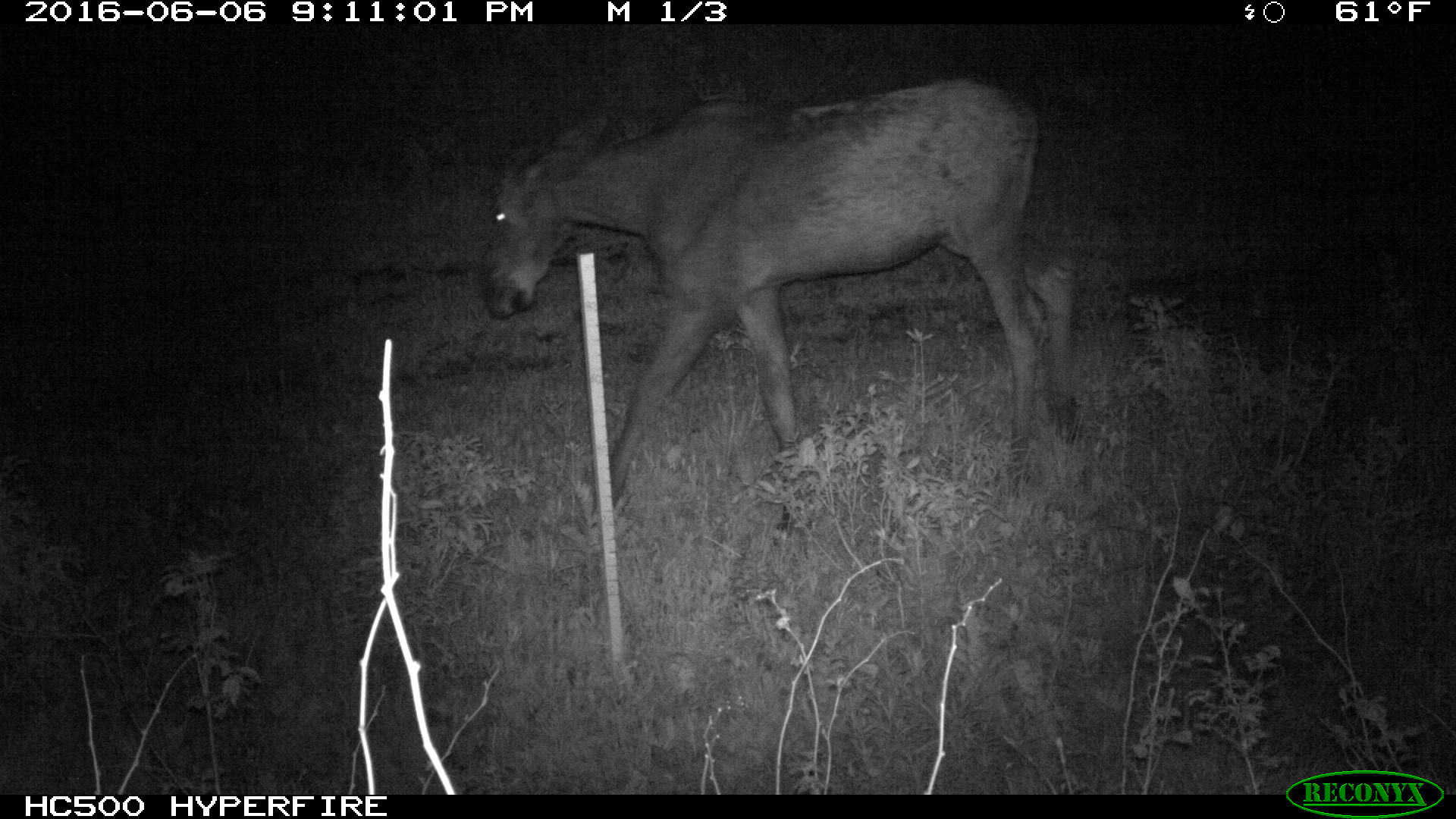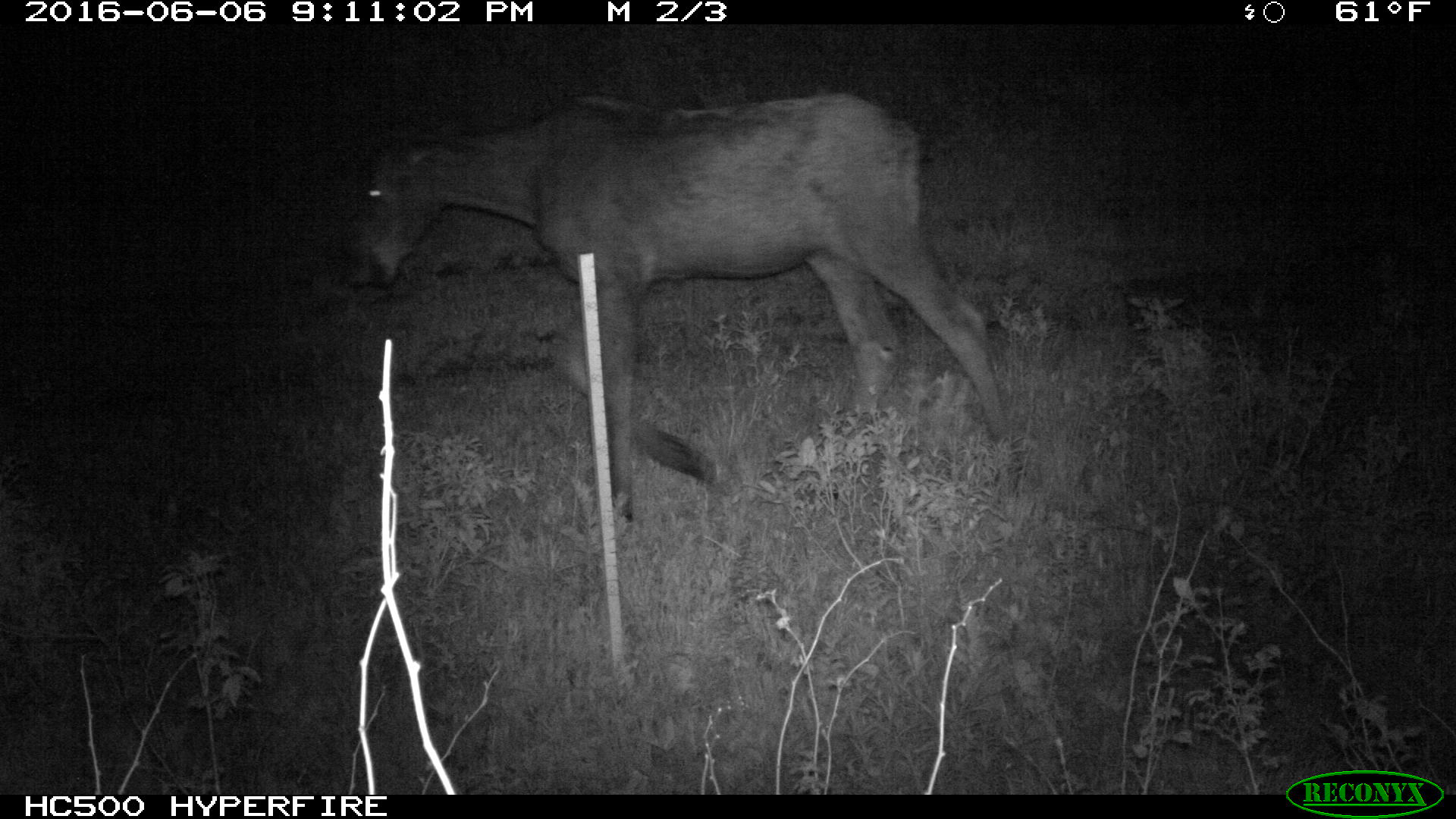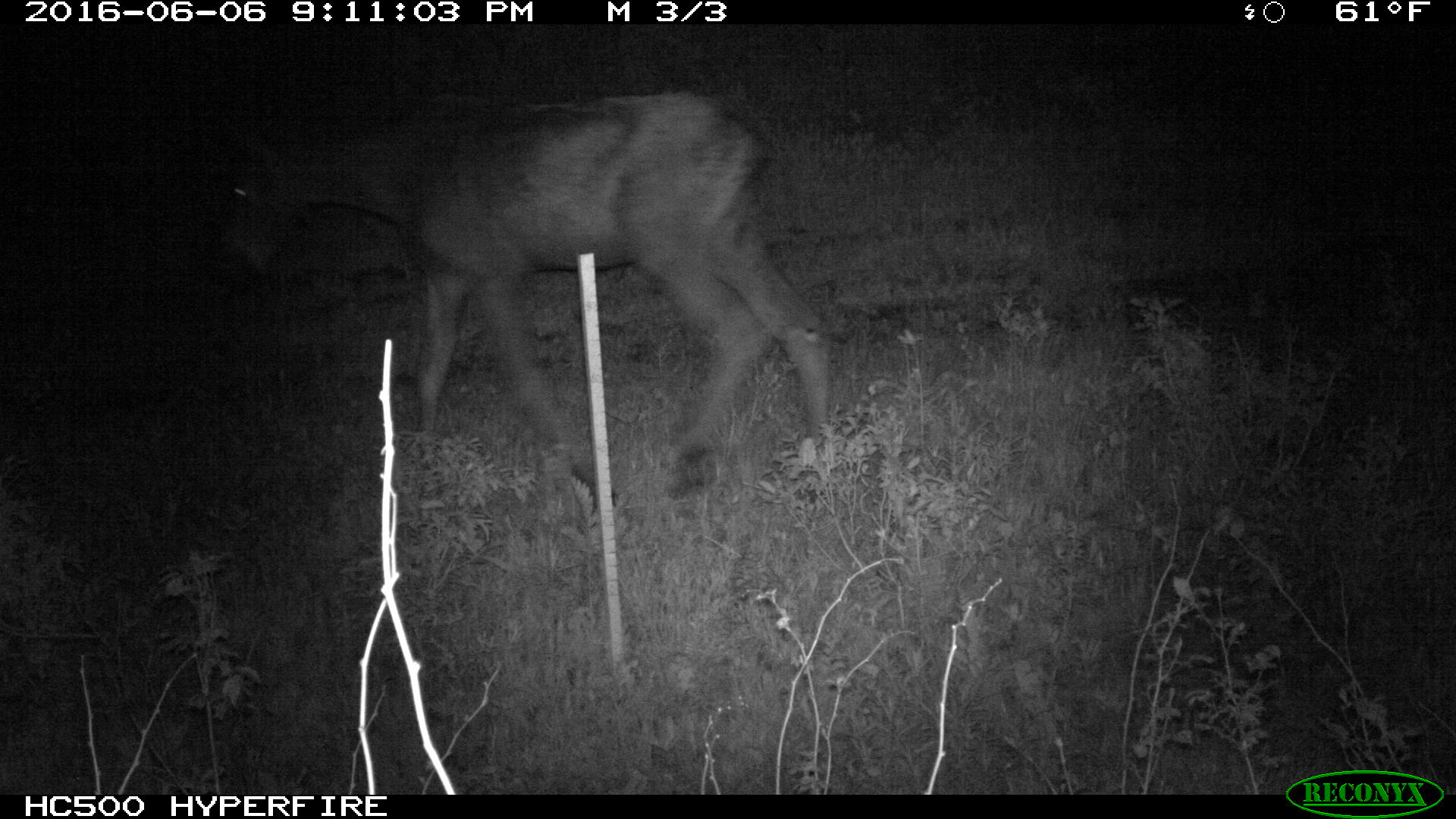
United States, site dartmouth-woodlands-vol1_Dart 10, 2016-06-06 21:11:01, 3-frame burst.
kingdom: Animalia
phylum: Chordata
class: Mammalia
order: Artiodactyla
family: Cervidae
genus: Alces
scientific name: Alces alces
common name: moose